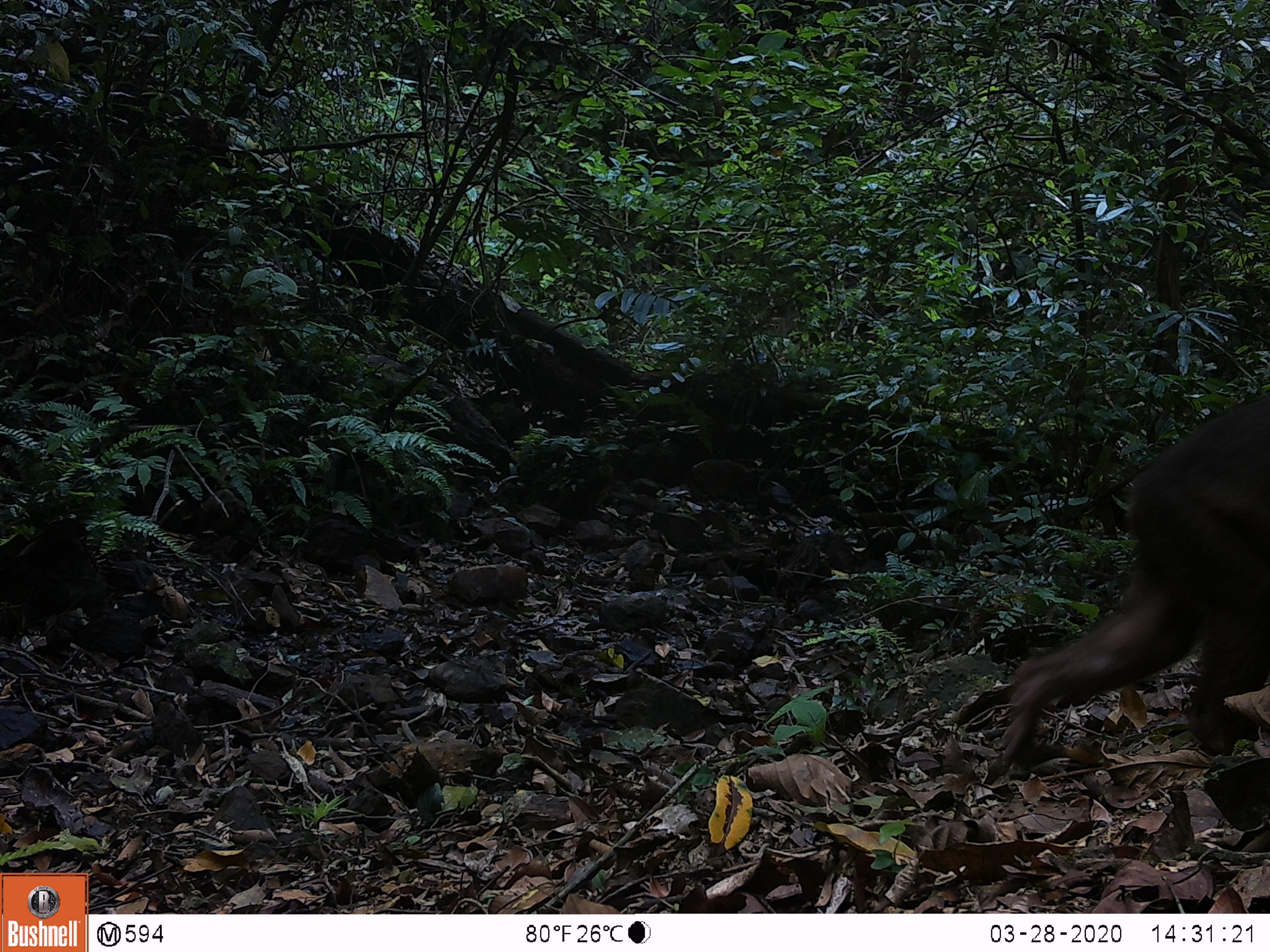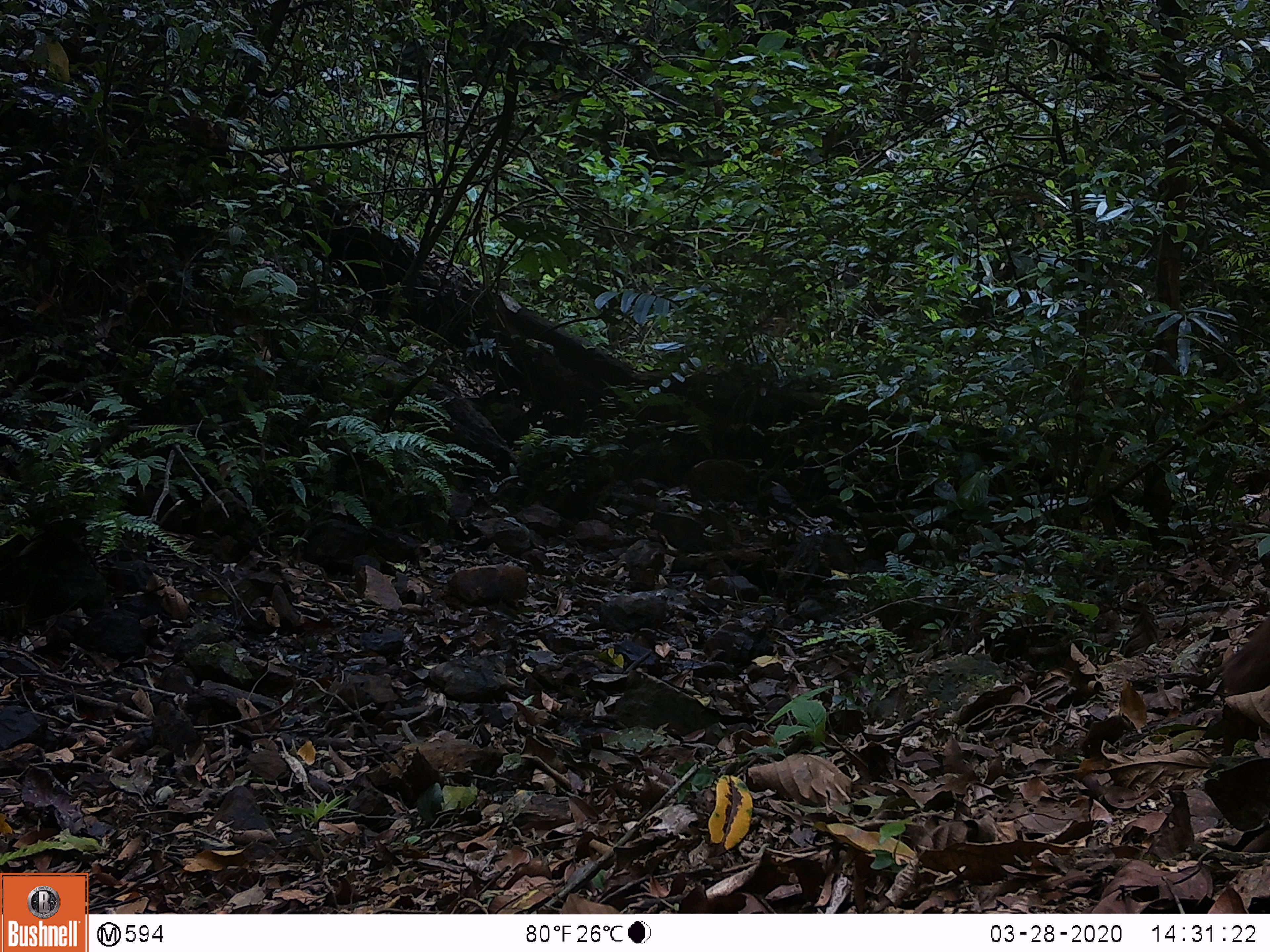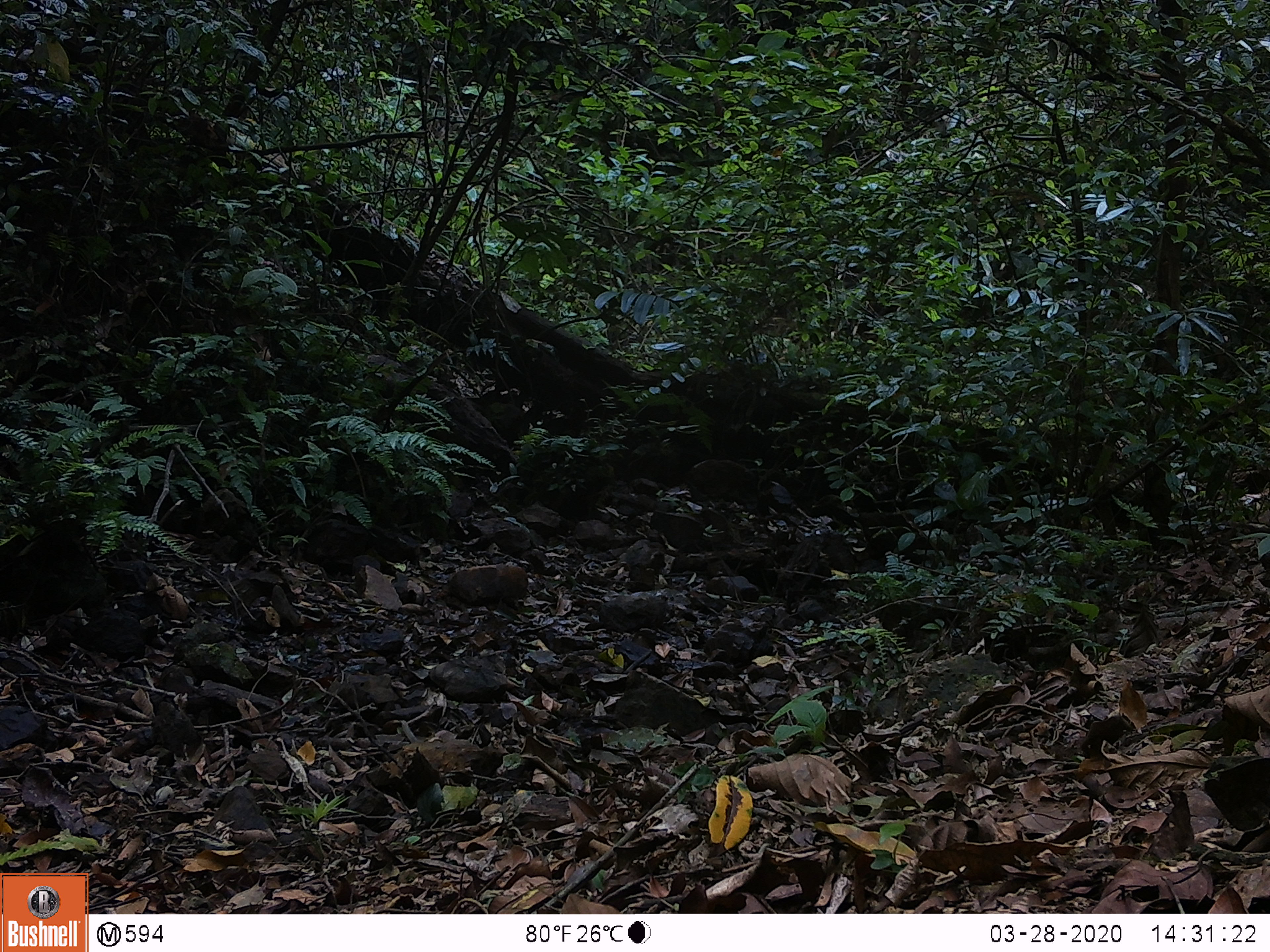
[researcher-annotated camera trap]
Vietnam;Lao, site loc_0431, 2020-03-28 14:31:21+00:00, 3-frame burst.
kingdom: Animalia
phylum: Chordata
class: Mammalia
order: Primates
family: Cercopithecidae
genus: Macaca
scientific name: Macaca arctoides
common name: stump-tailed macaque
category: stump tailed macaque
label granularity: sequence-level